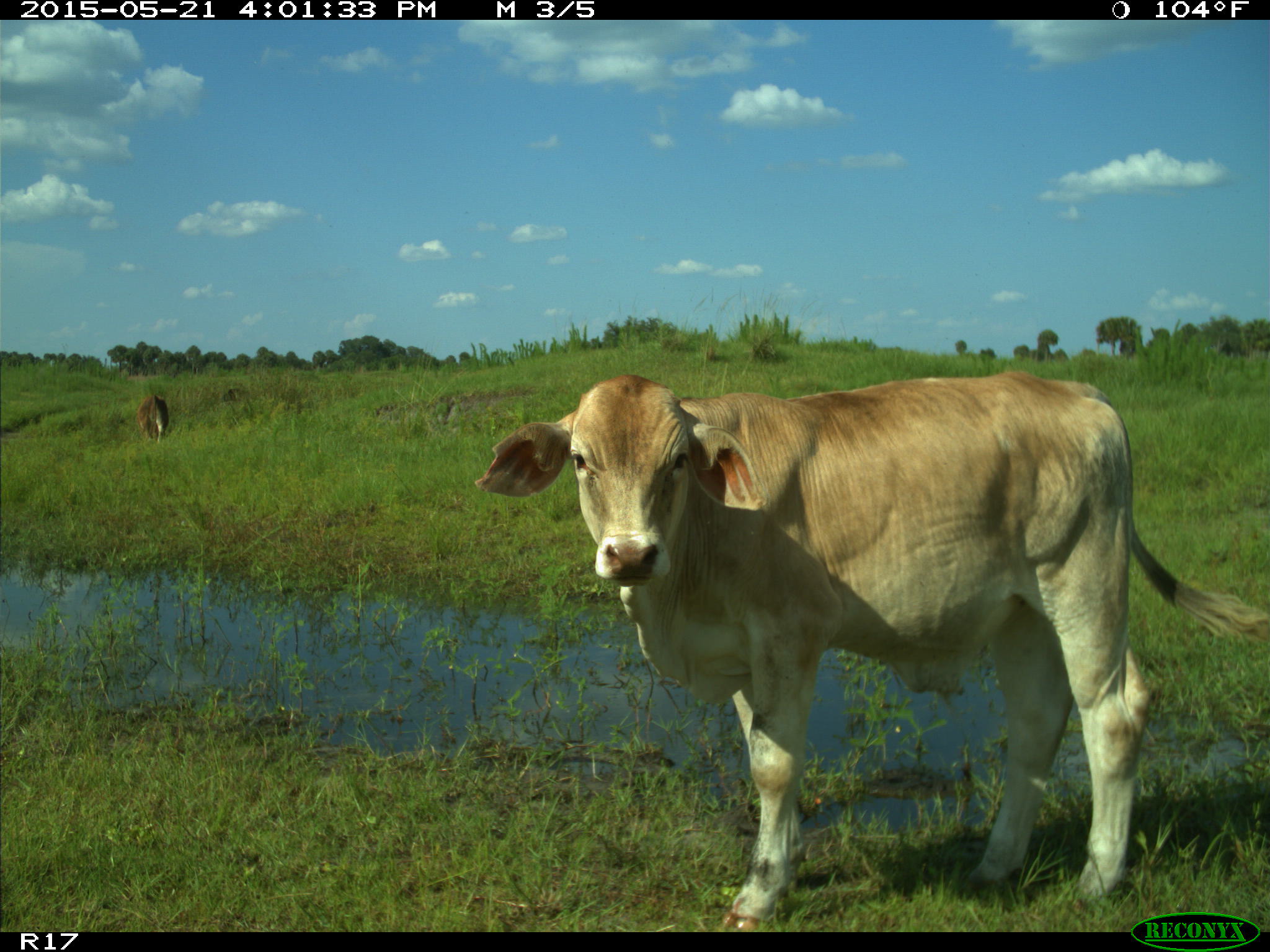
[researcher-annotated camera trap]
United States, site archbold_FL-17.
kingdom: Animalia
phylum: Chordata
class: Mammalia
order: Artiodactyla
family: Bovidae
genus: Bos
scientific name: Bos taurus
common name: domestic cow